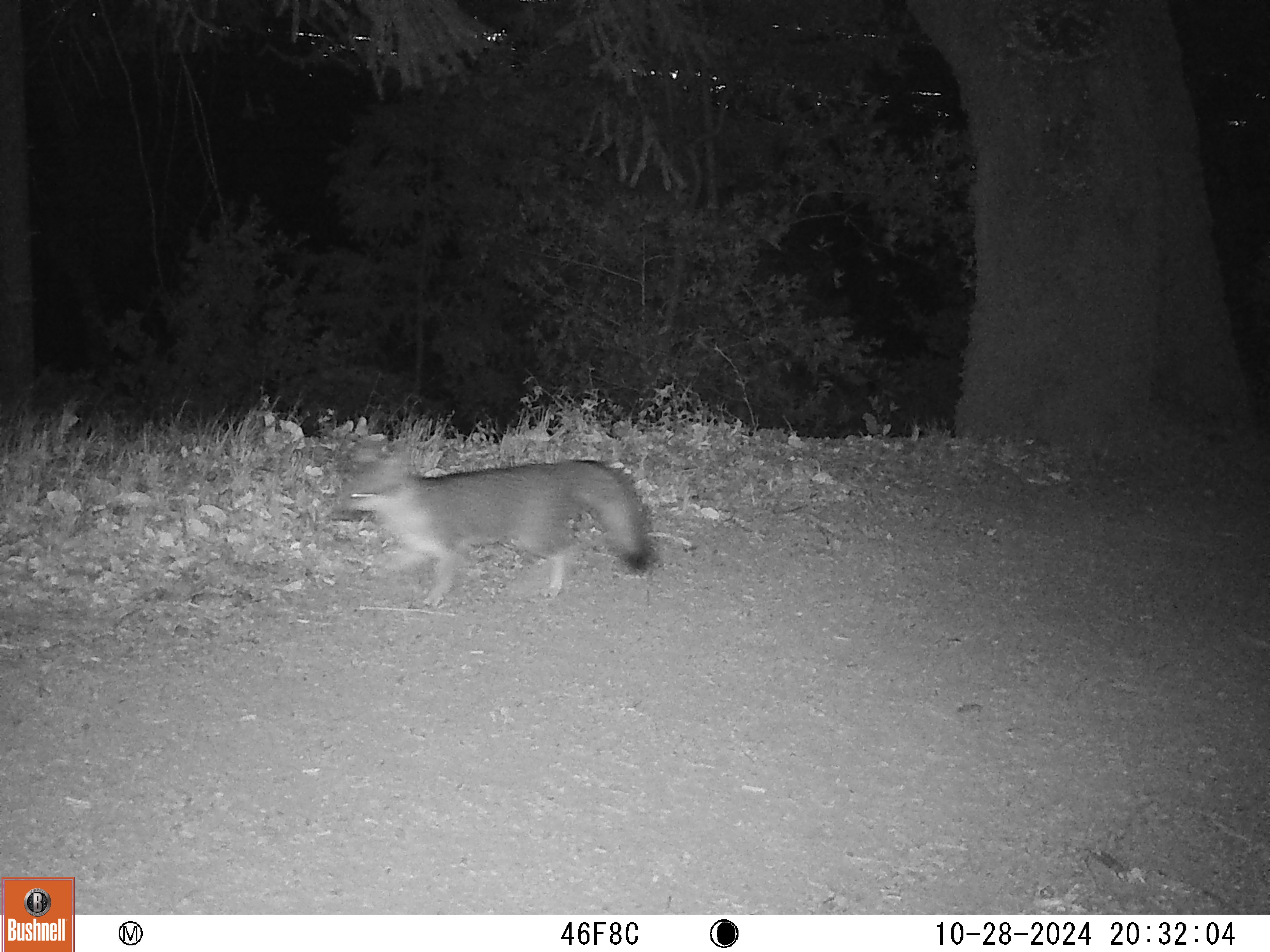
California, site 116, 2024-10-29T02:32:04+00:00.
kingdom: Animalia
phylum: Chordata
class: Mammalia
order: Carnivora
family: Canidae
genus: Urocyon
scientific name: Urocyon cinereoargenteus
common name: gray fox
Gray fox (Urocyon cinereoargenteus).